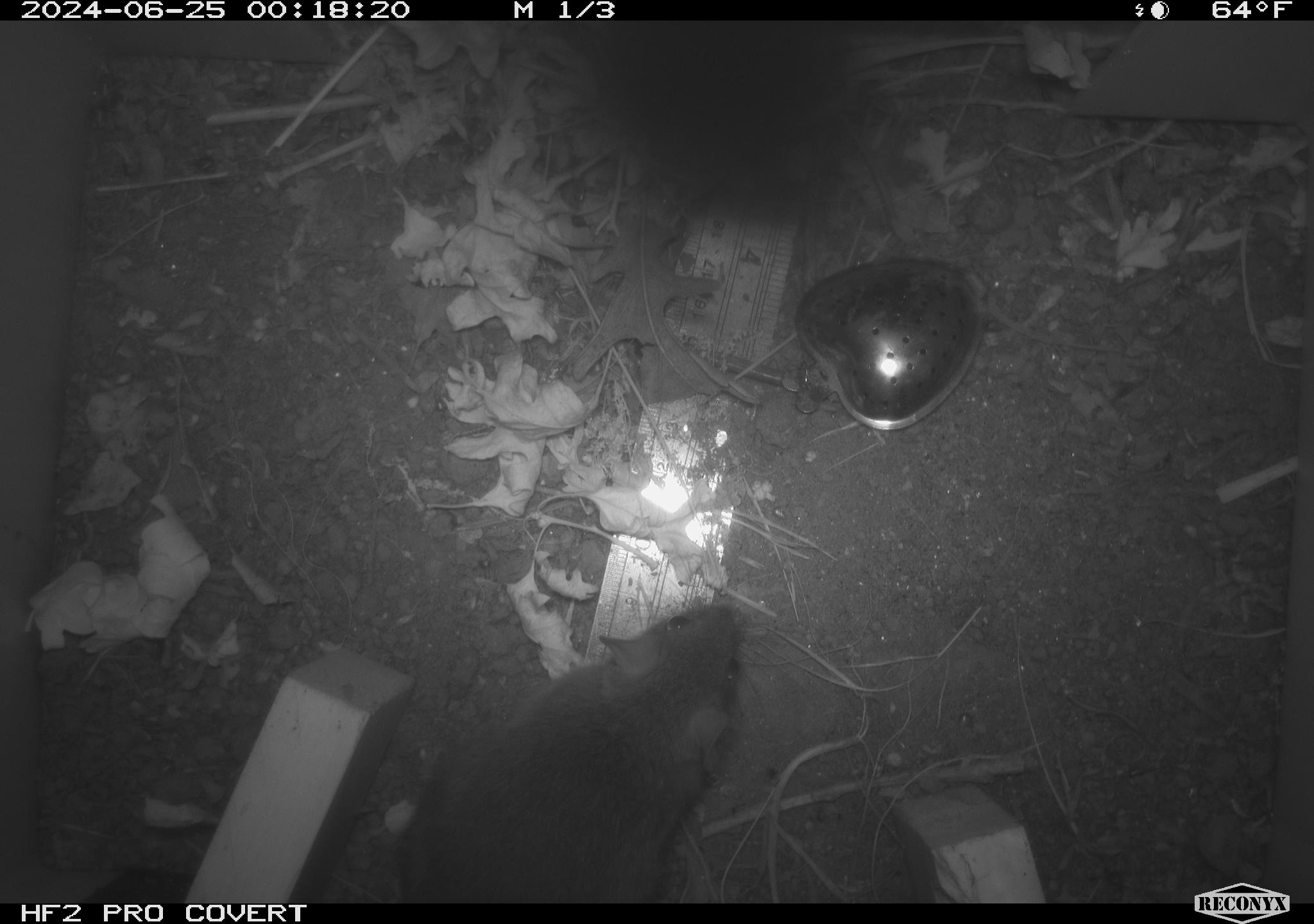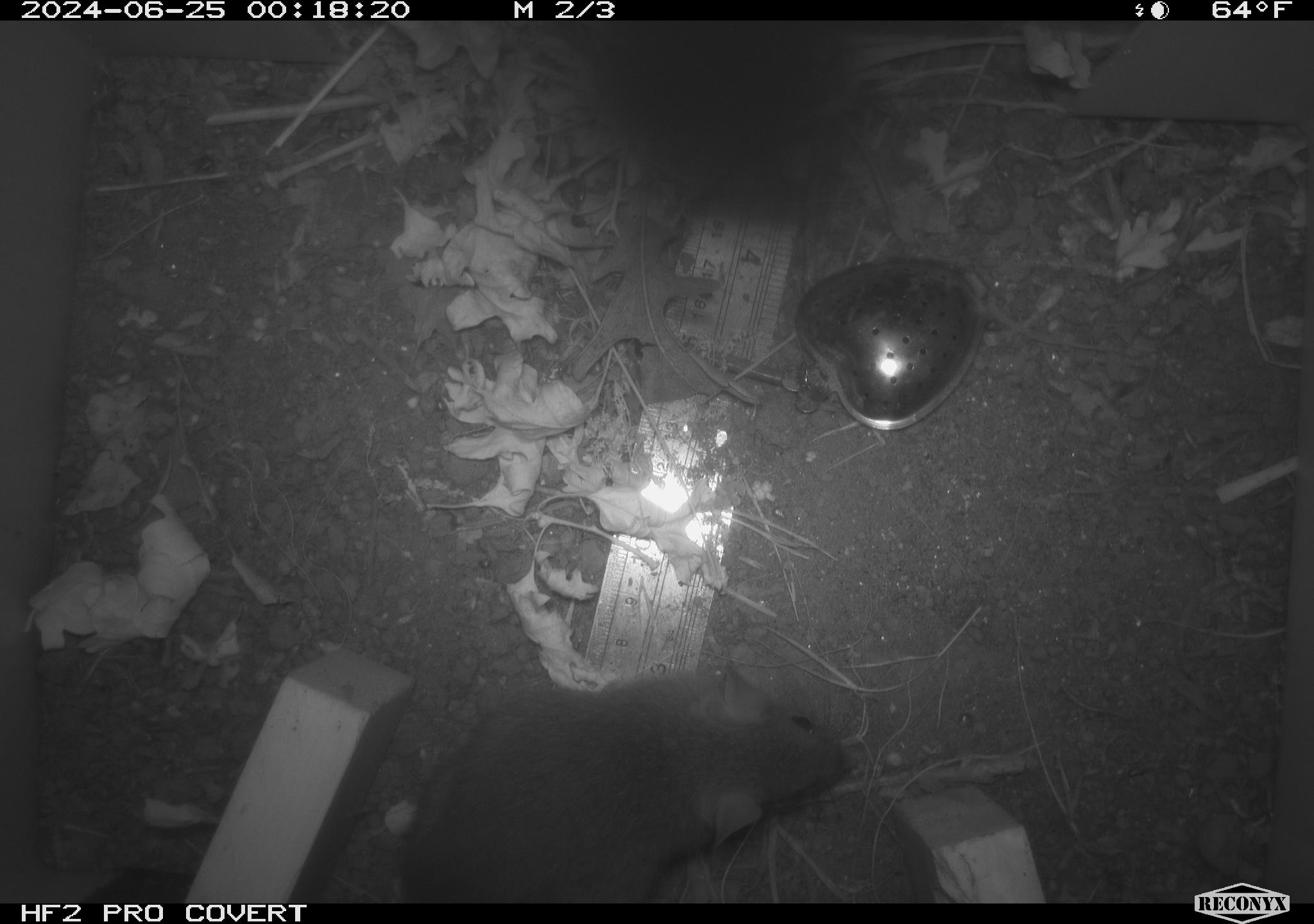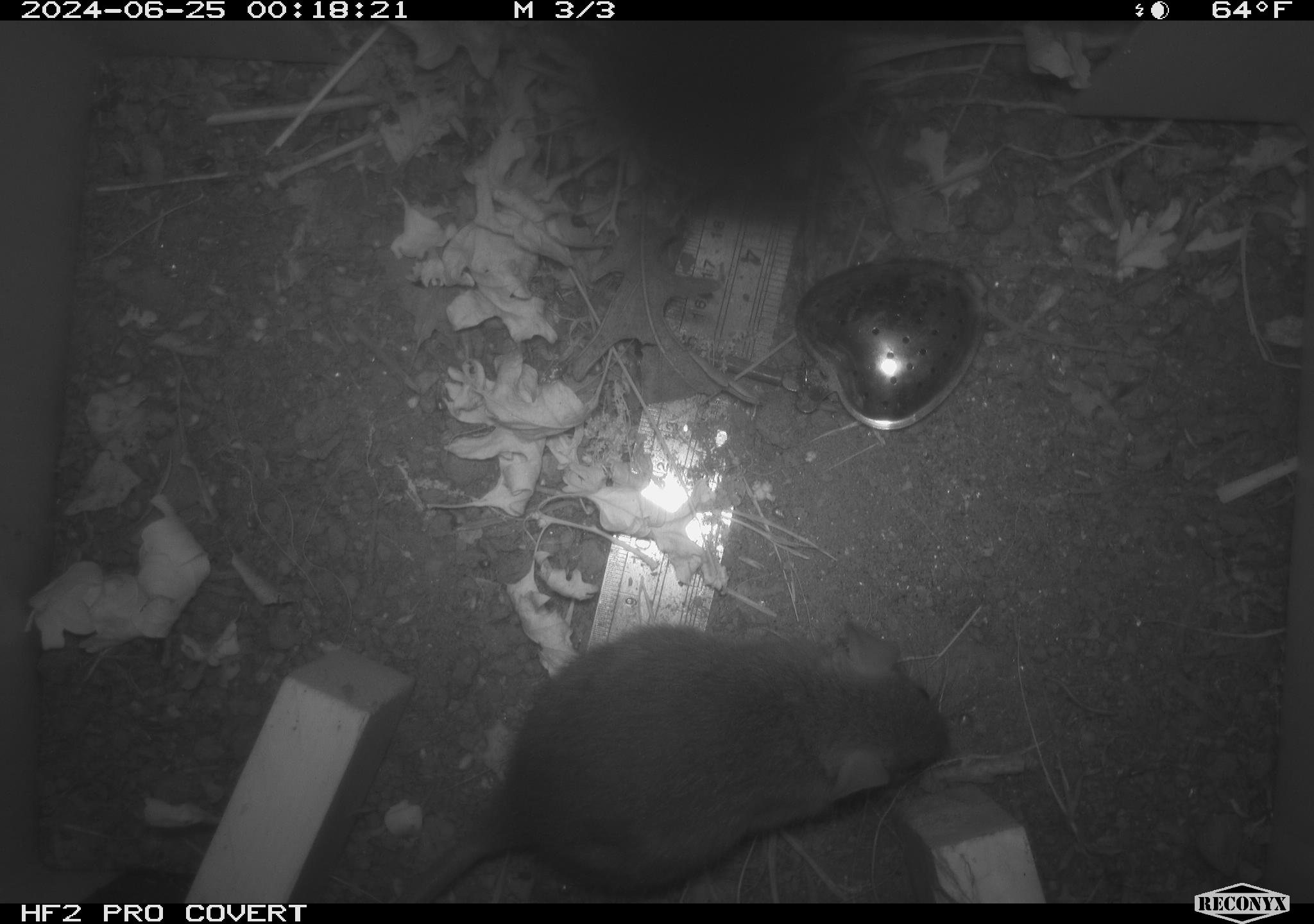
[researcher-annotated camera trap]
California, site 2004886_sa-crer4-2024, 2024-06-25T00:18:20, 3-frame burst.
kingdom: Animalia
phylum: Chordata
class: Mammalia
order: Rodentia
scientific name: Rodentia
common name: rodent